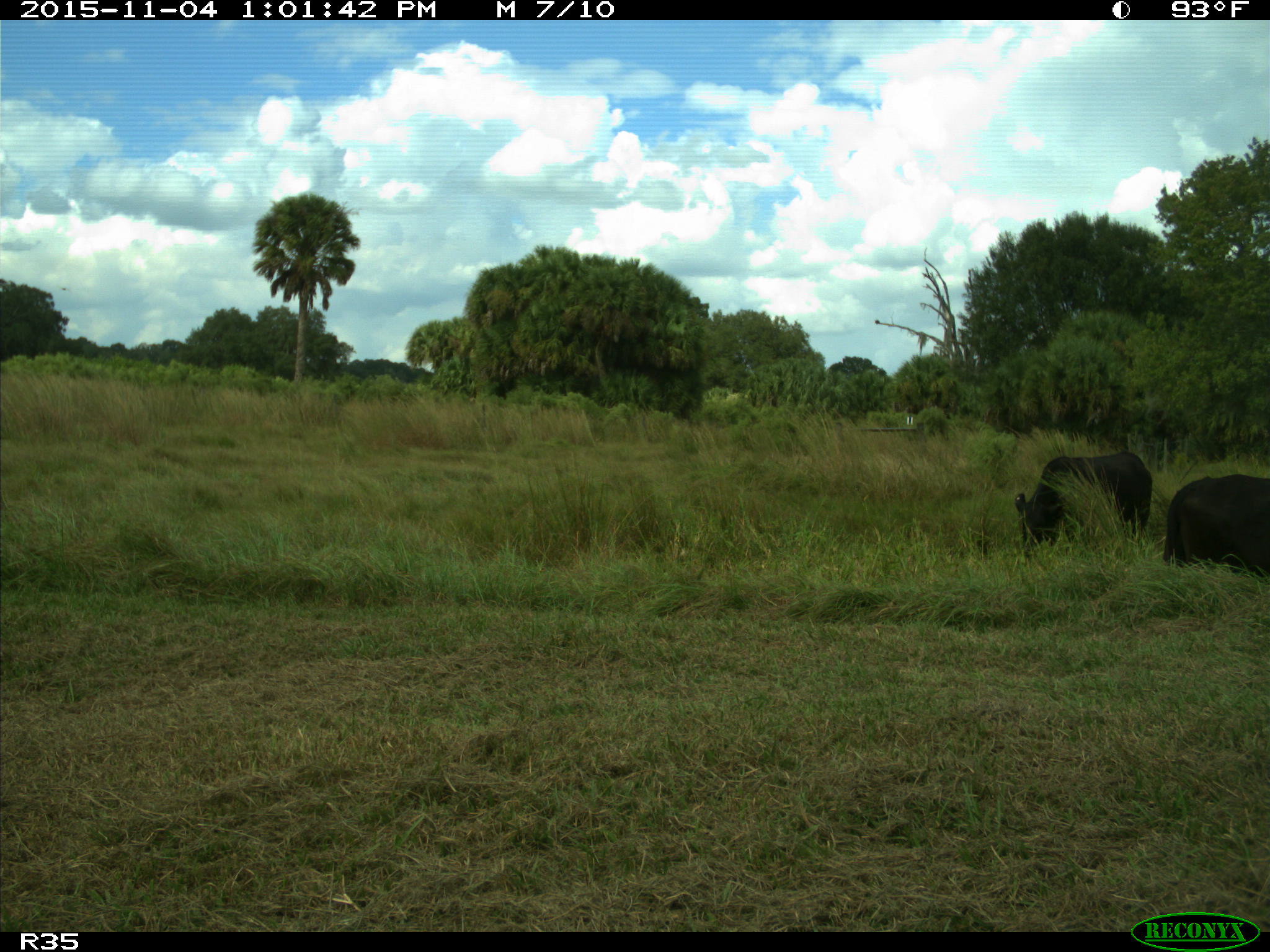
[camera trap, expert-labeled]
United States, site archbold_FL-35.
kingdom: Animalia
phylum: Chordata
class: Mammalia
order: Artiodactyla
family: Bovidae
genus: Bos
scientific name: Bos taurus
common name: domestic cow